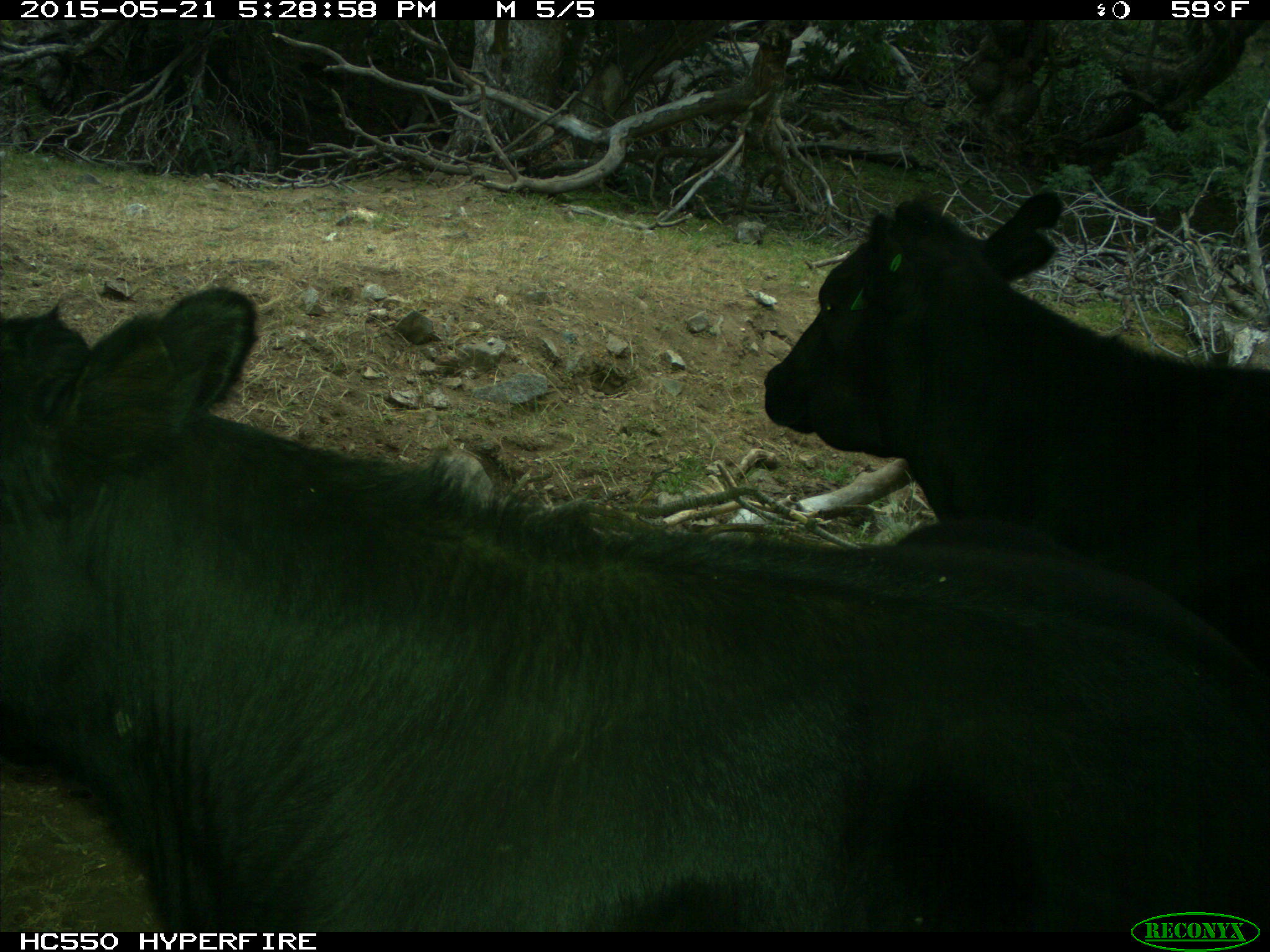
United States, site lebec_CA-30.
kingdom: Animalia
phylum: Chordata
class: Mammalia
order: Artiodactyla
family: Bovidae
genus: Bos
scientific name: Bos taurus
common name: domestic cow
Bos taurus (domestic cow).